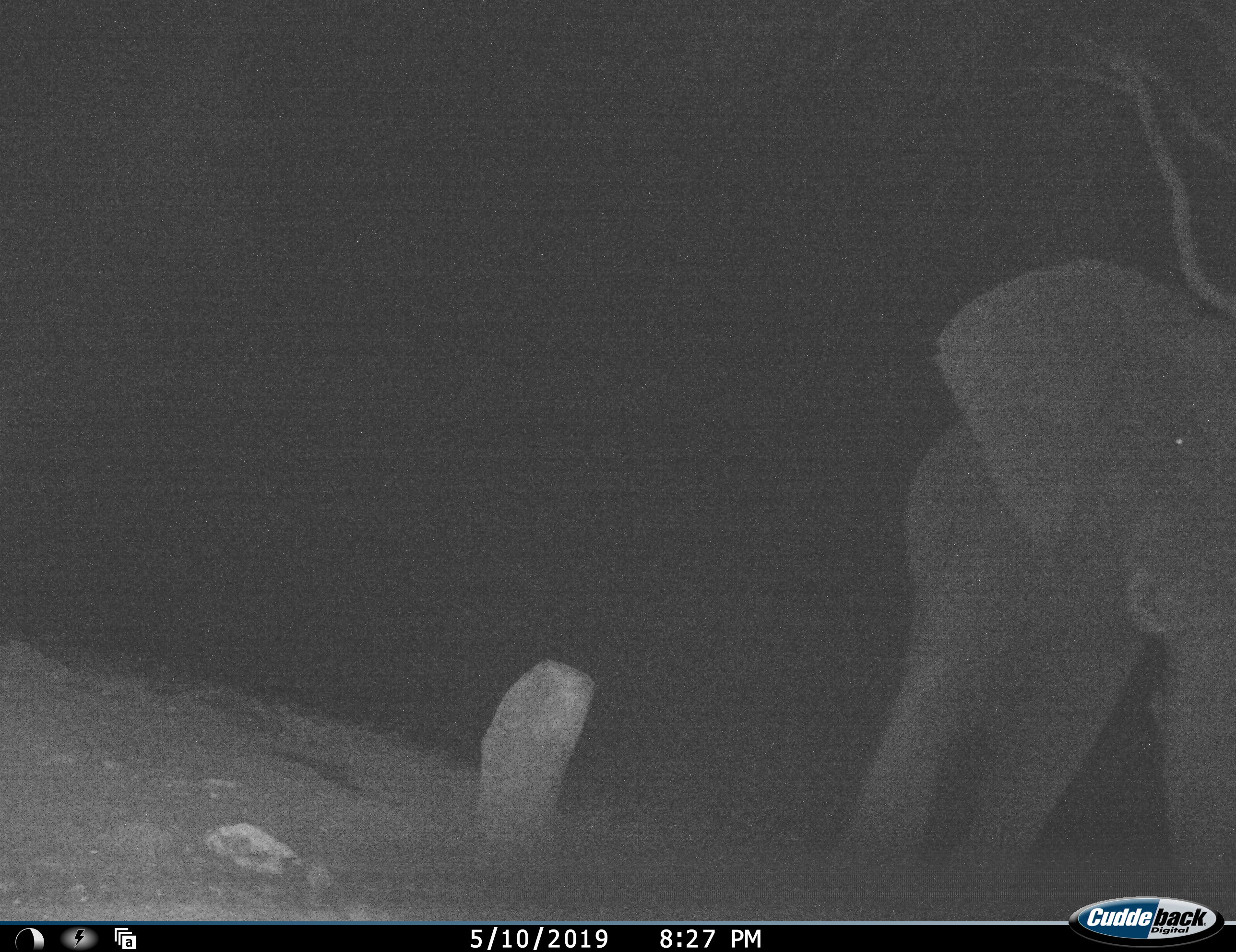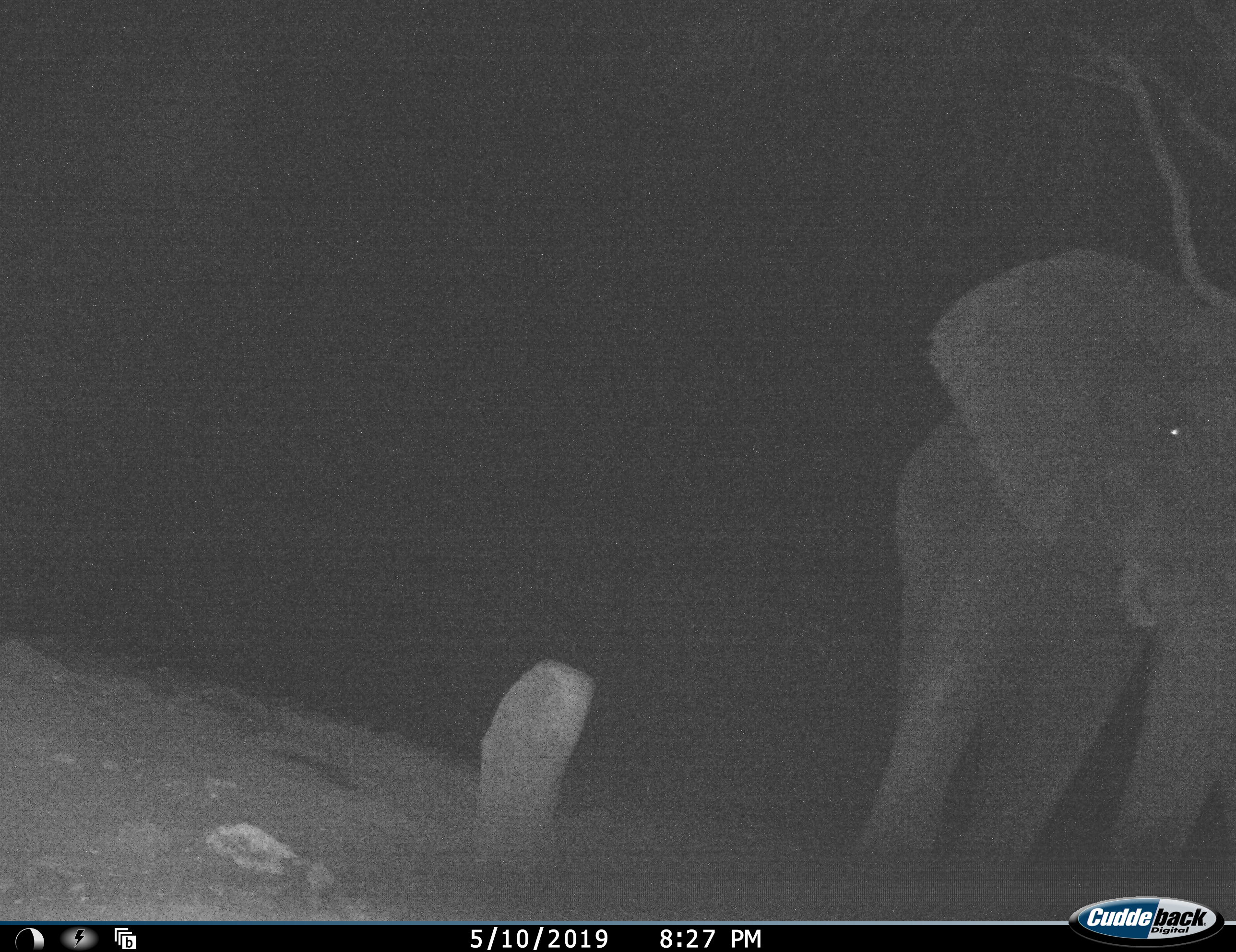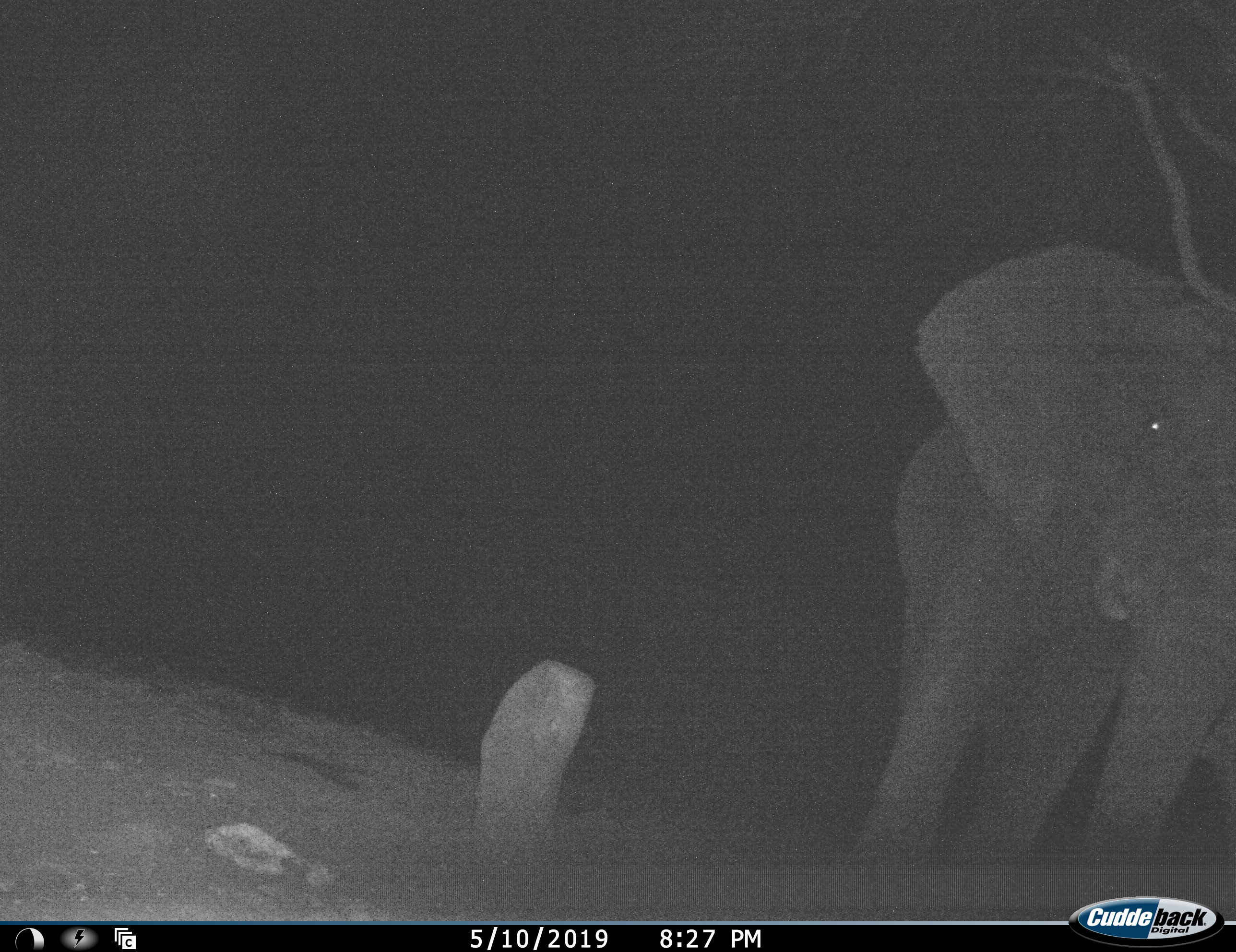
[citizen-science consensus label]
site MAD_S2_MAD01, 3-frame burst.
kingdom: Animalia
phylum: Chordata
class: Mammalia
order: Proboscidea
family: Elephantidae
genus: Loxodonta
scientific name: Loxodonta africana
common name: african bush elephant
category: elephant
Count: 1.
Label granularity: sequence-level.